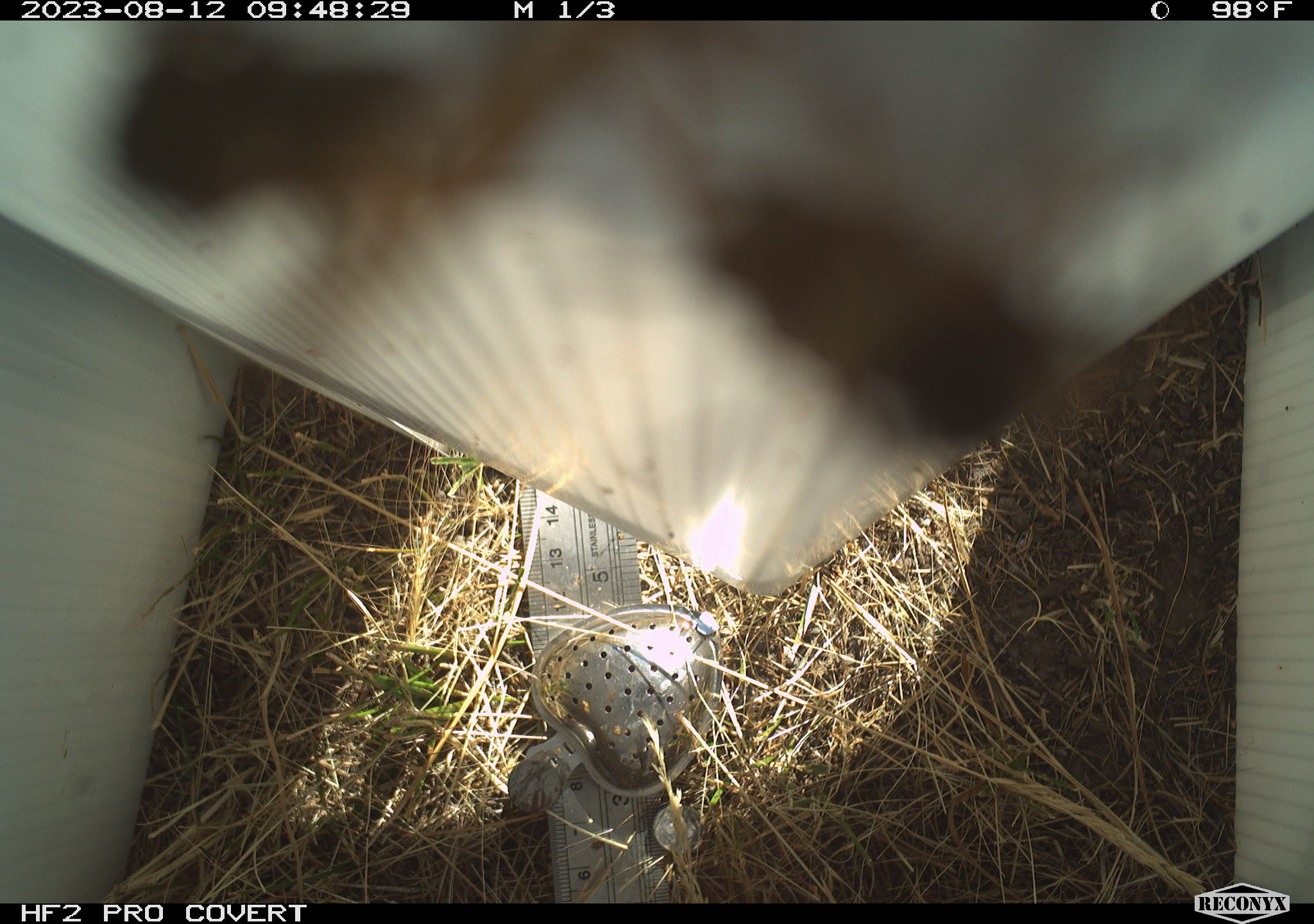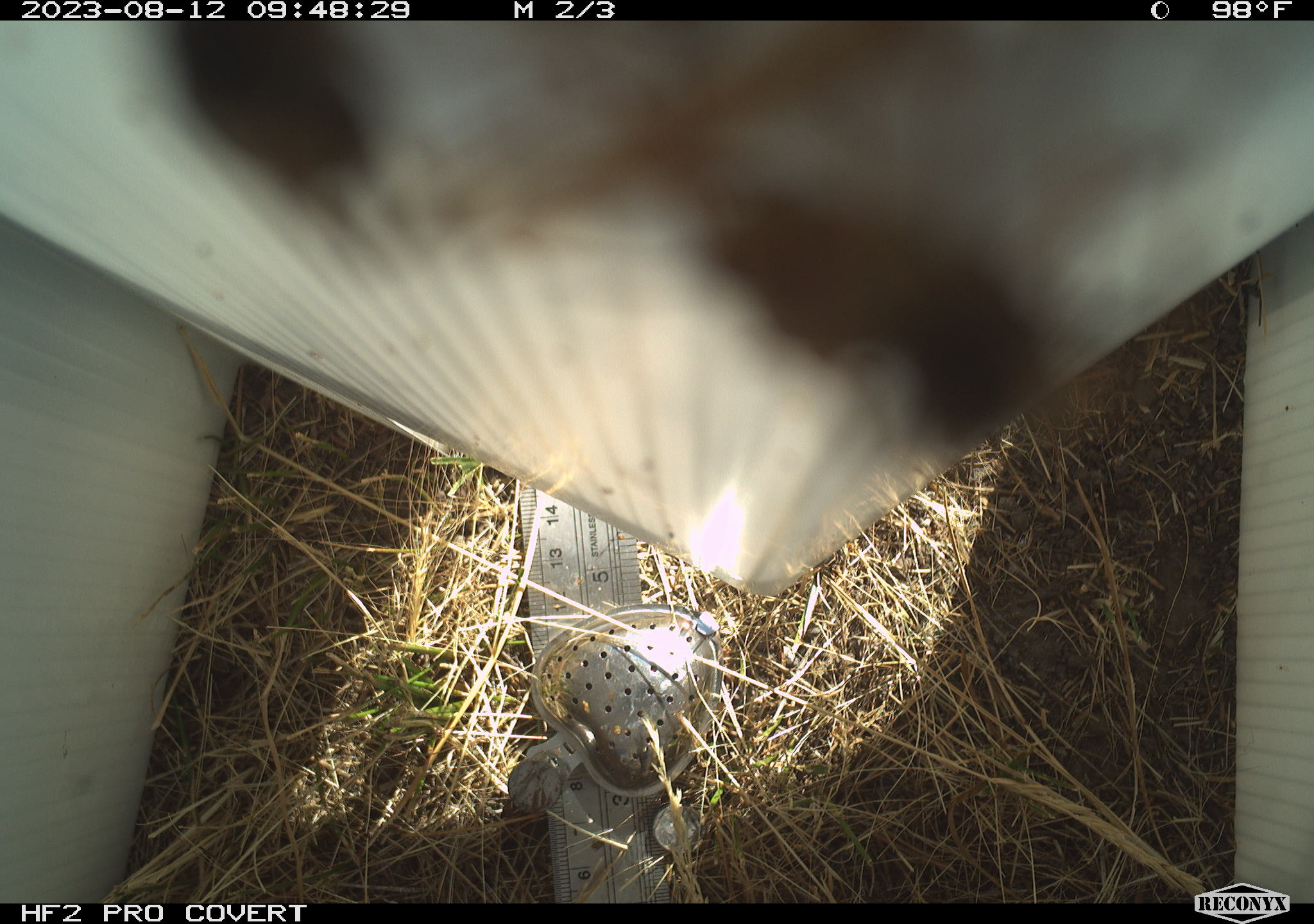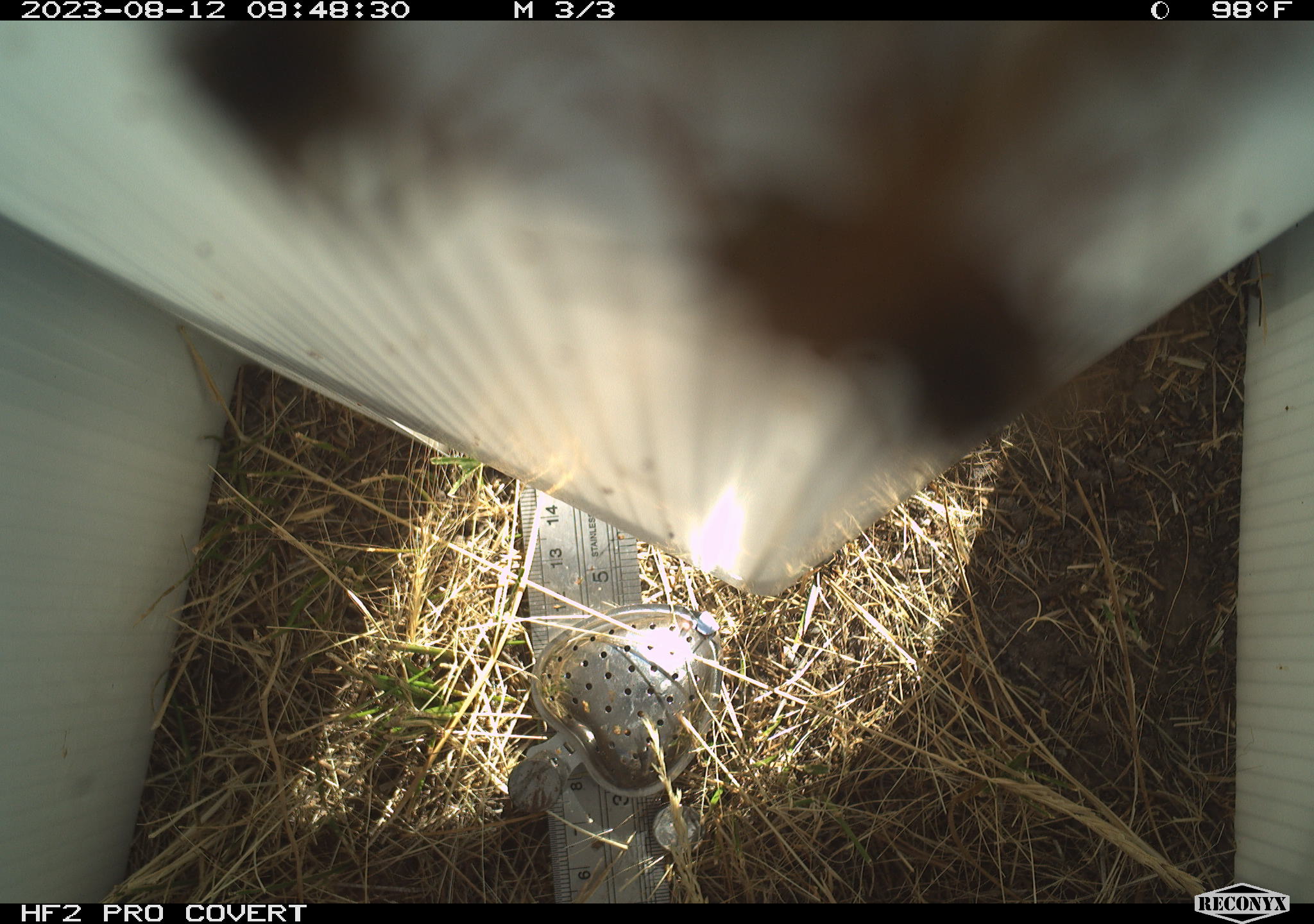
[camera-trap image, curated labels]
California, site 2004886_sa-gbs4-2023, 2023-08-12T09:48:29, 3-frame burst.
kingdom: Animalia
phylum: Arthropoda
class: Insecta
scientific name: Insecta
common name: insect